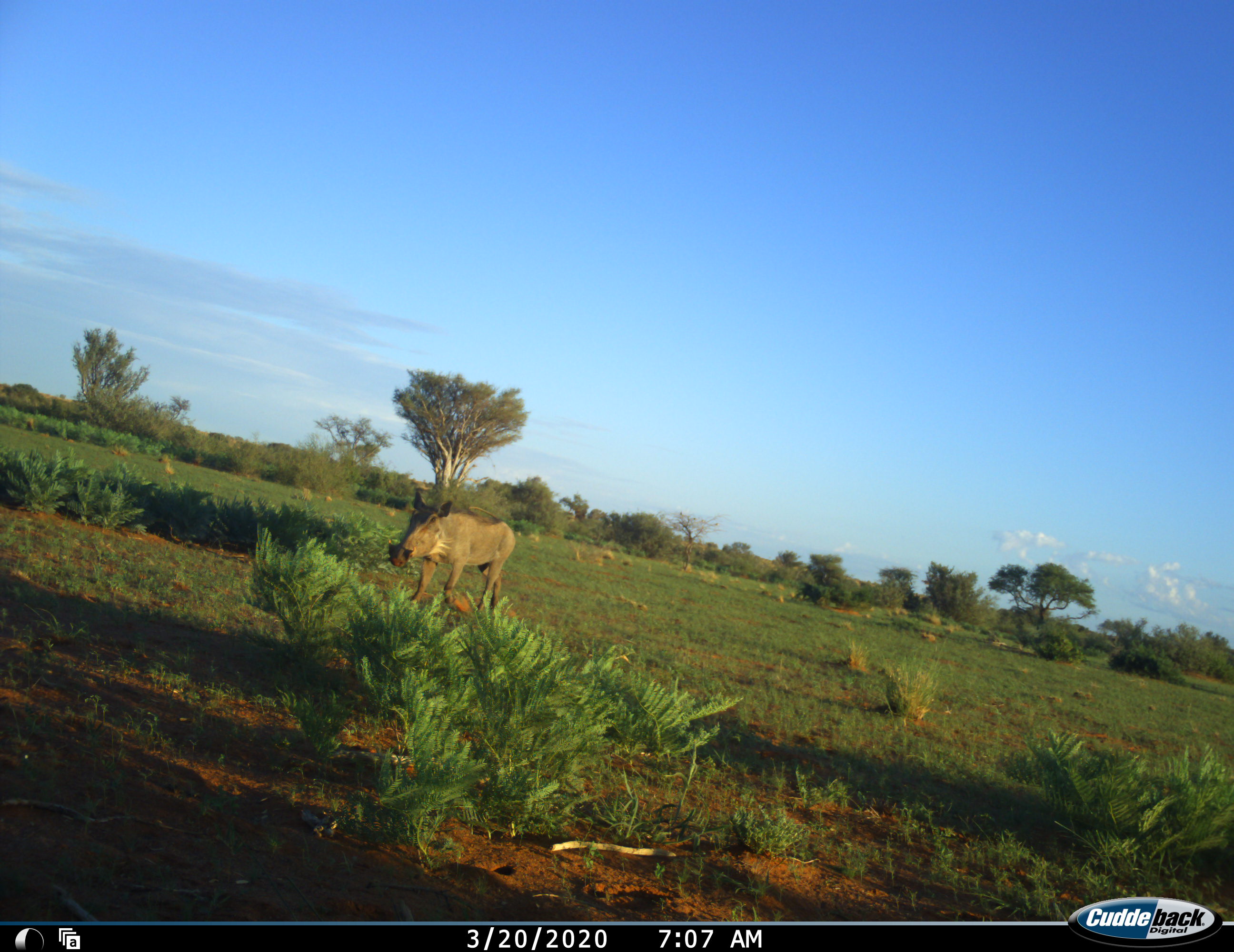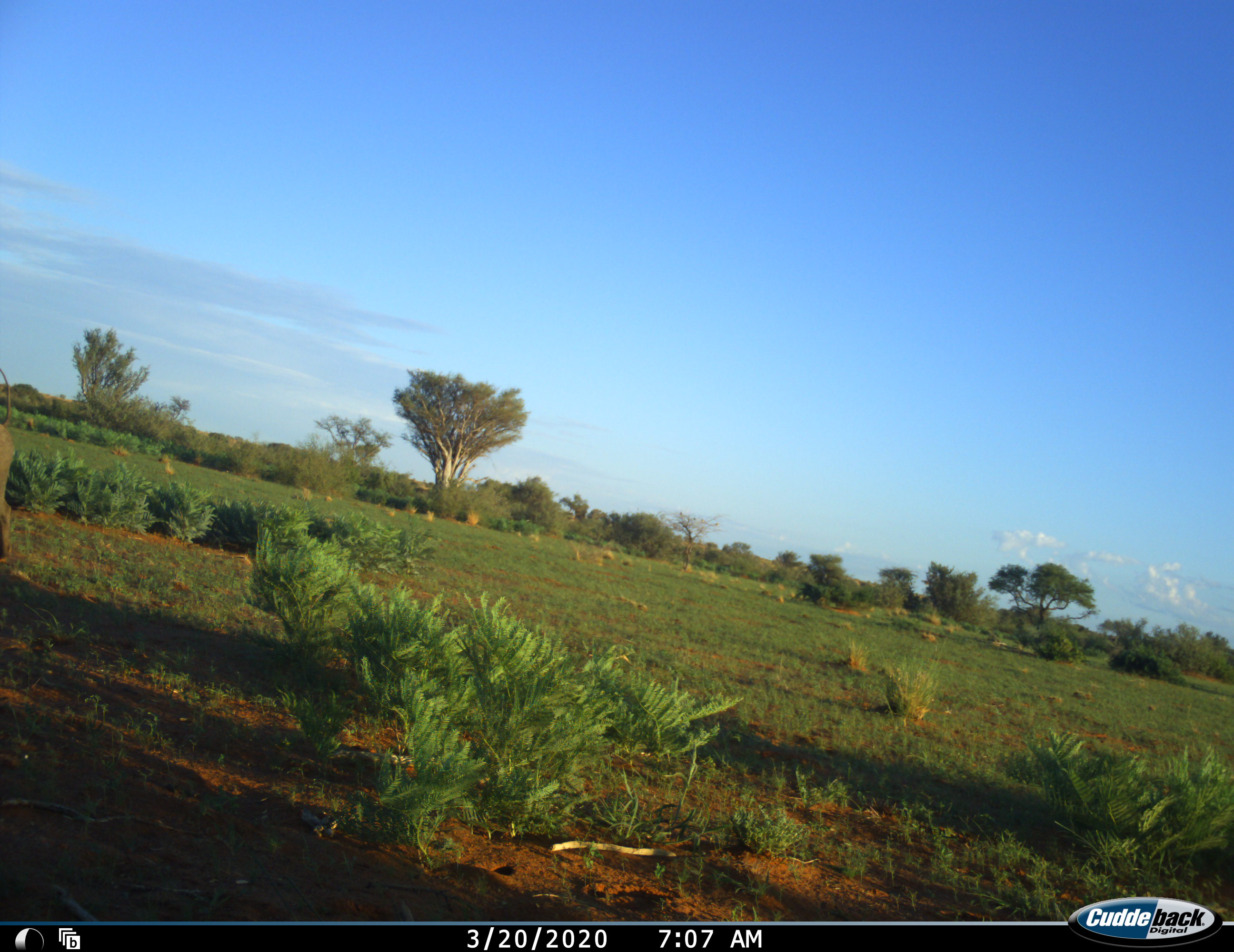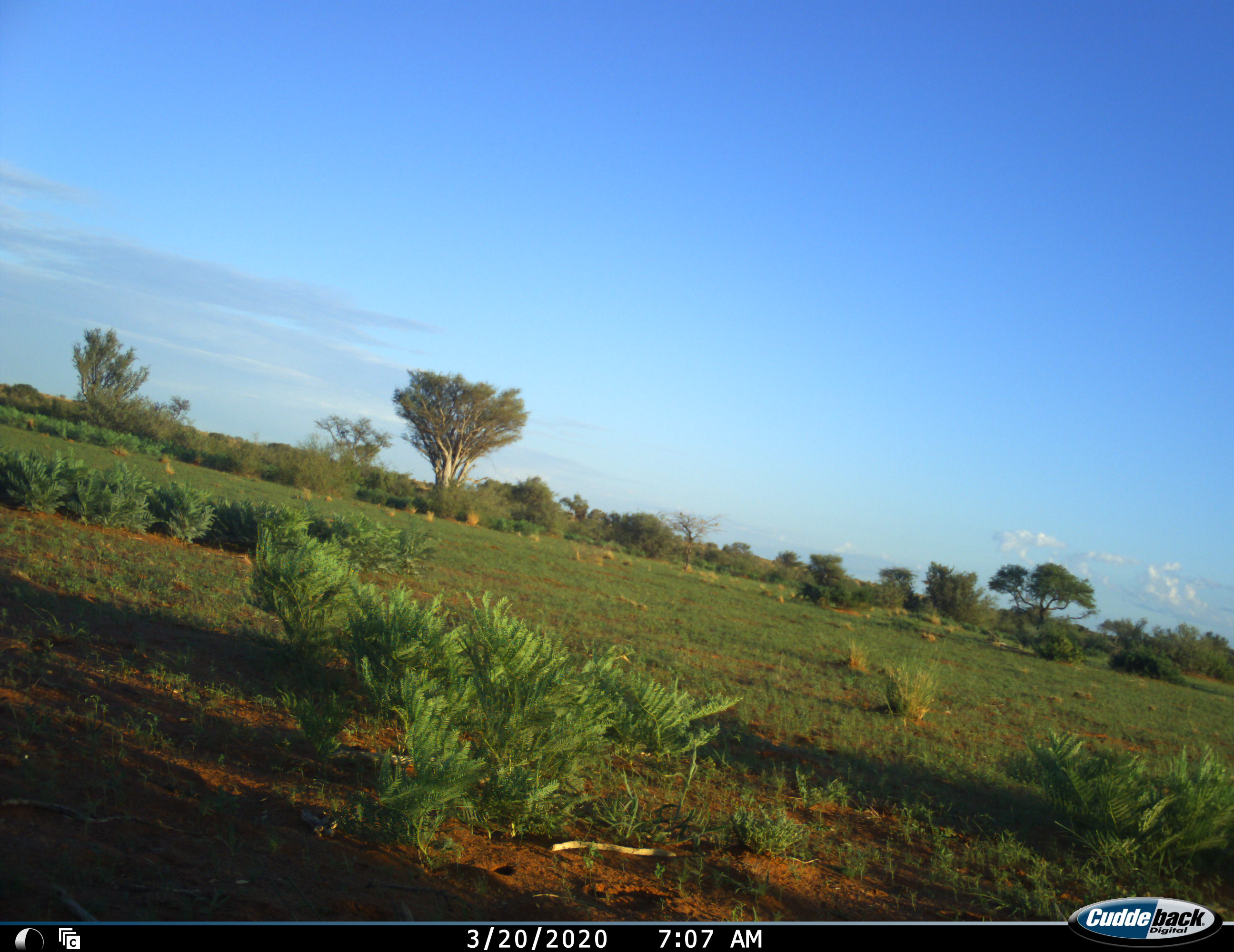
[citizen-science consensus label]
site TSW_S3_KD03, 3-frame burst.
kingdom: Animalia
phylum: Chordata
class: Mammalia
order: Artiodactyla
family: Suidae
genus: Phacochoerus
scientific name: Phacochoerus africanus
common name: warthog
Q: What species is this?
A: Warthog (Phacochoerus africanus).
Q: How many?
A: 1.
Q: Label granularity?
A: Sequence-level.